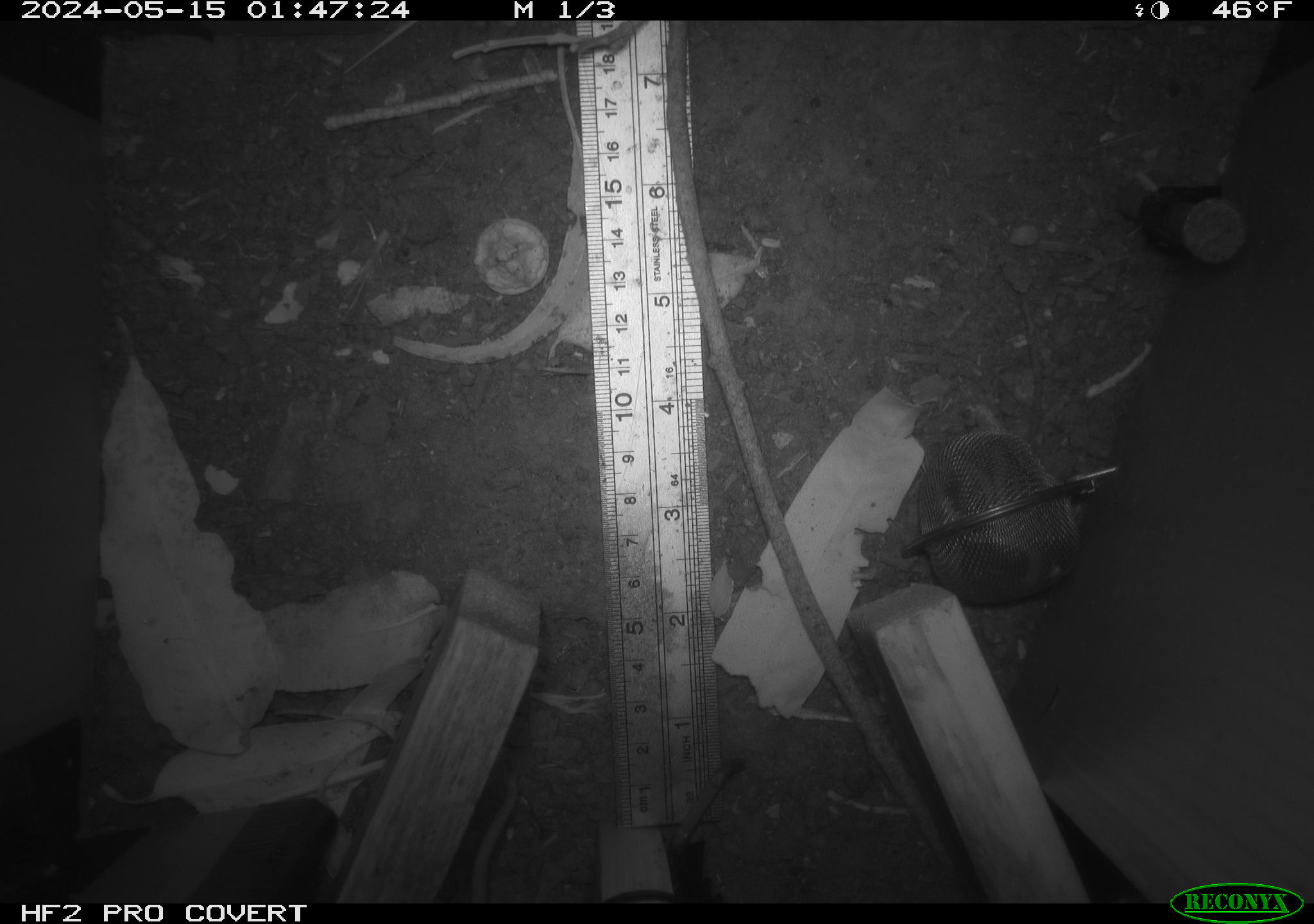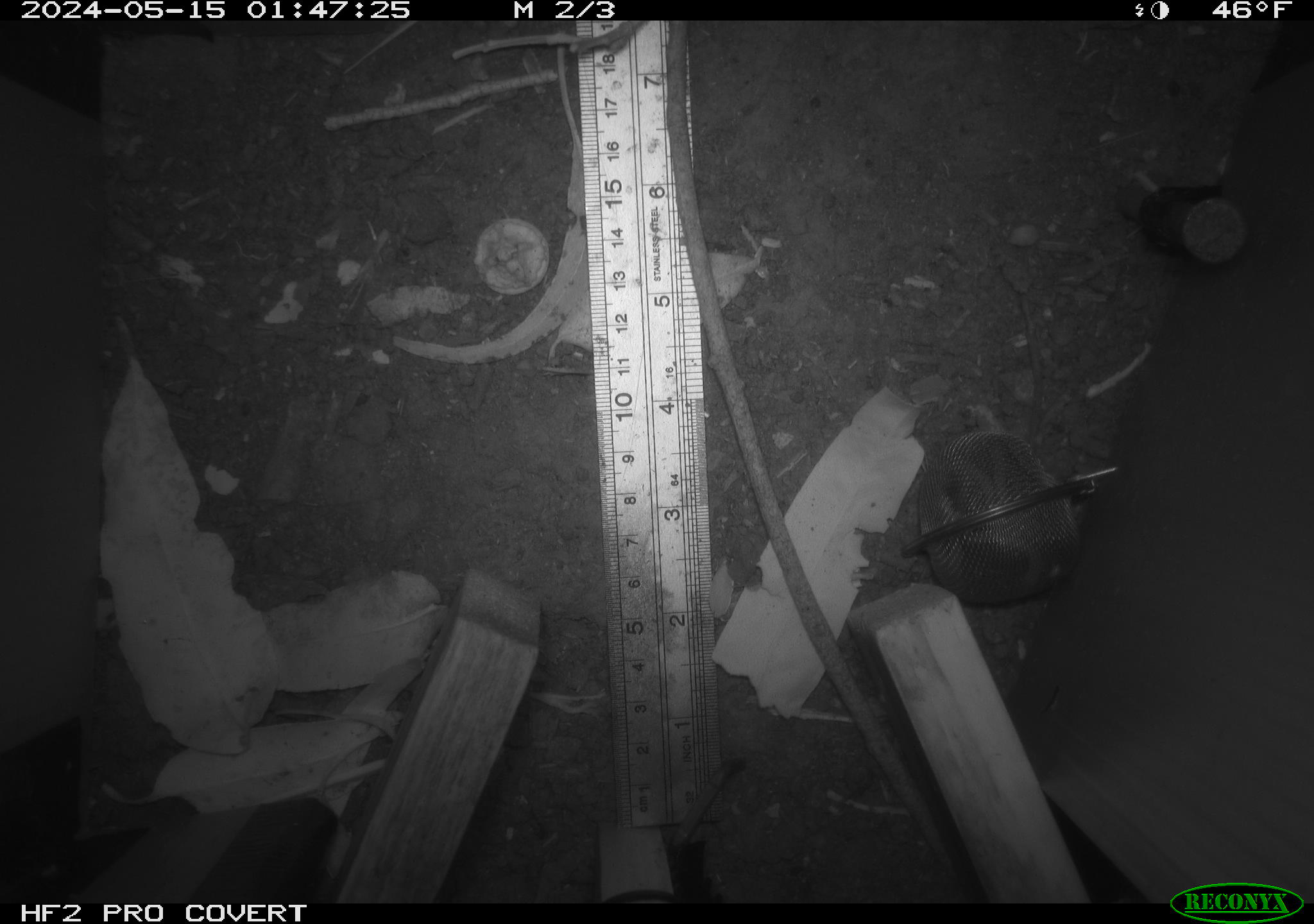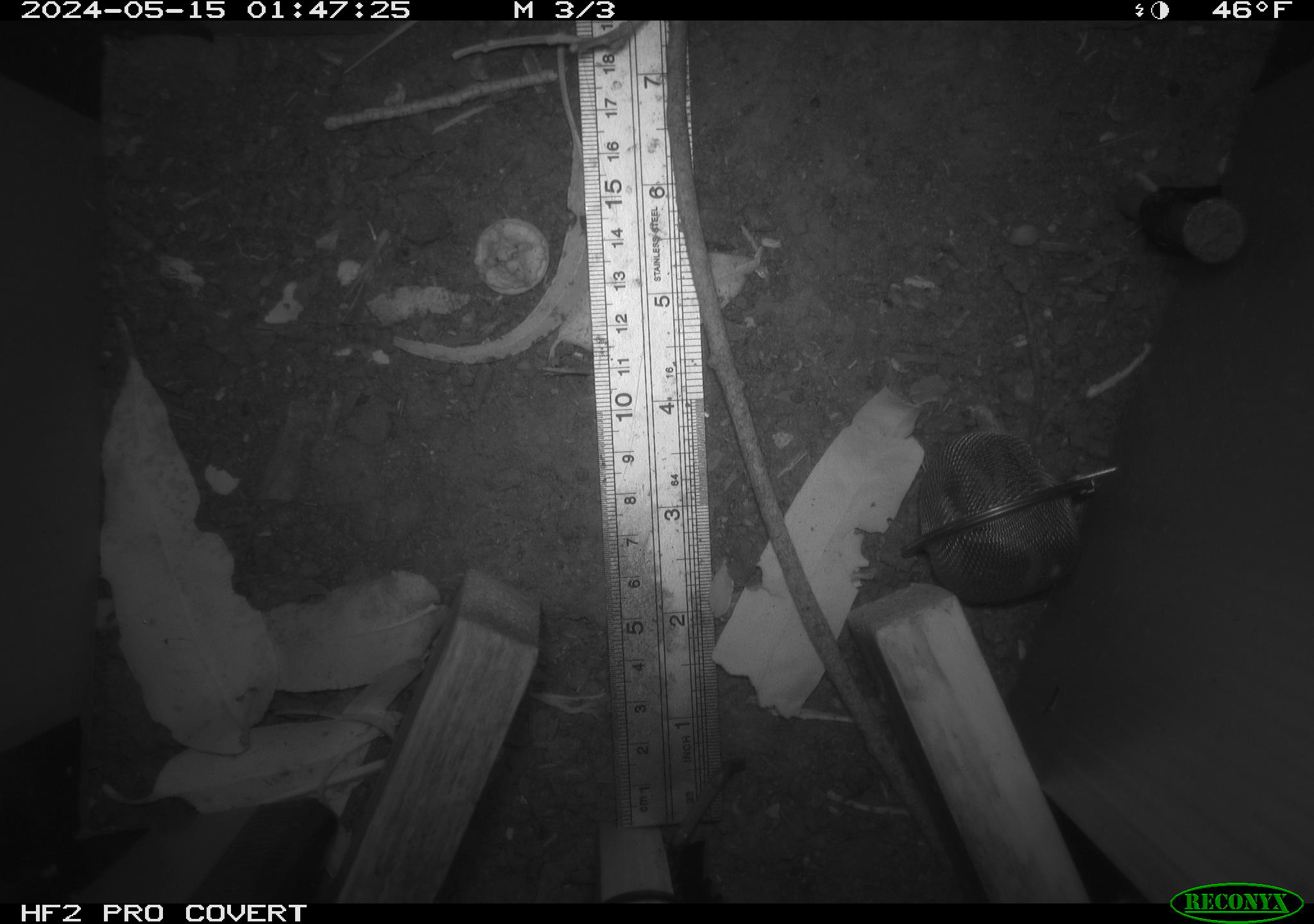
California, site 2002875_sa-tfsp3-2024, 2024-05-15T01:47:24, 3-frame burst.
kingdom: Animalia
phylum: Chordata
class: Mammalia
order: Rodentia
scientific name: Rodentia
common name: rodent